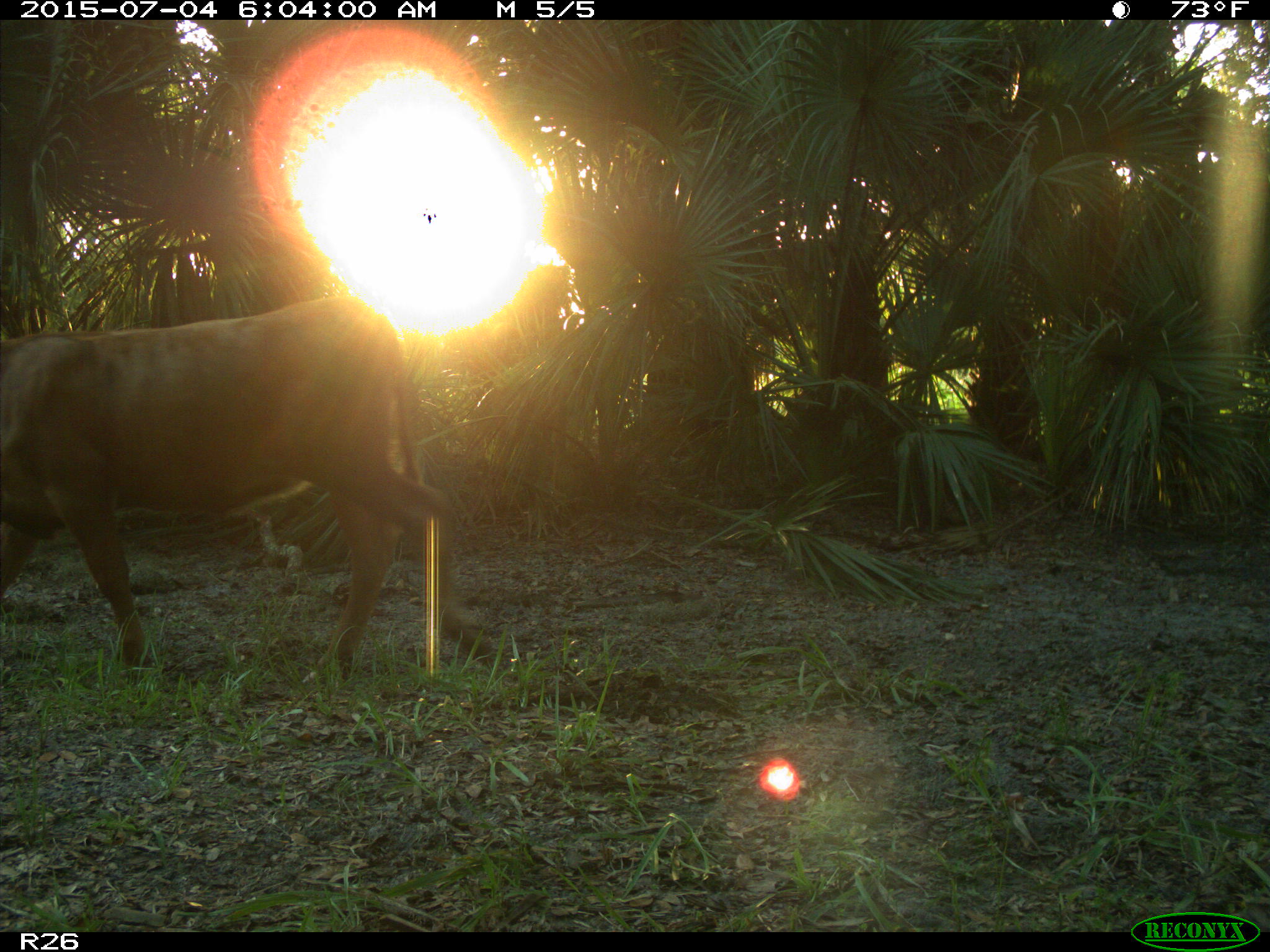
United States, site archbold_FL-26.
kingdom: Animalia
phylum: Chordata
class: Mammalia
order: Artiodactyla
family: Bovidae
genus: Bos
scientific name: Bos taurus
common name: domestic cow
Bos taurus (domestic cow).